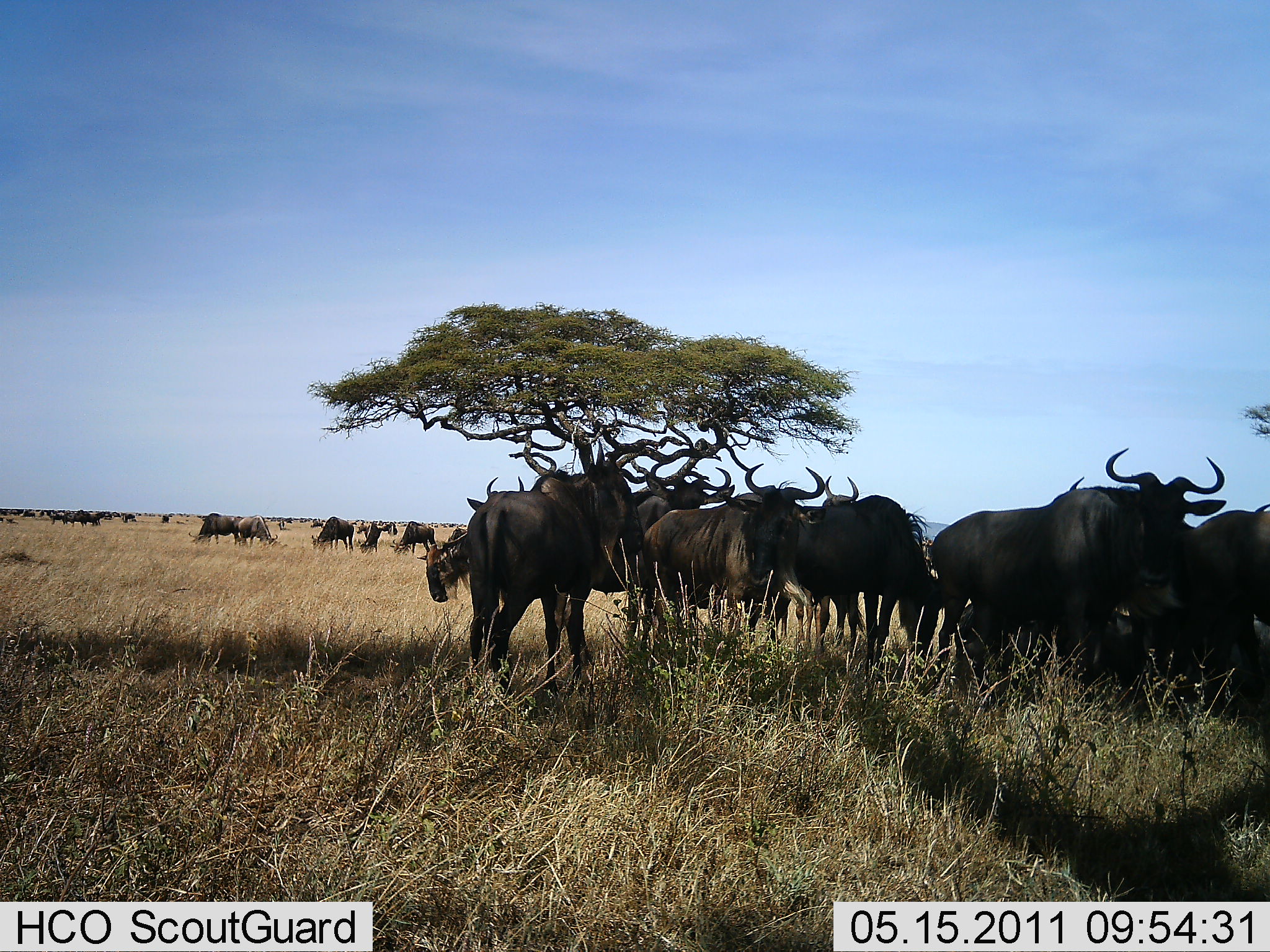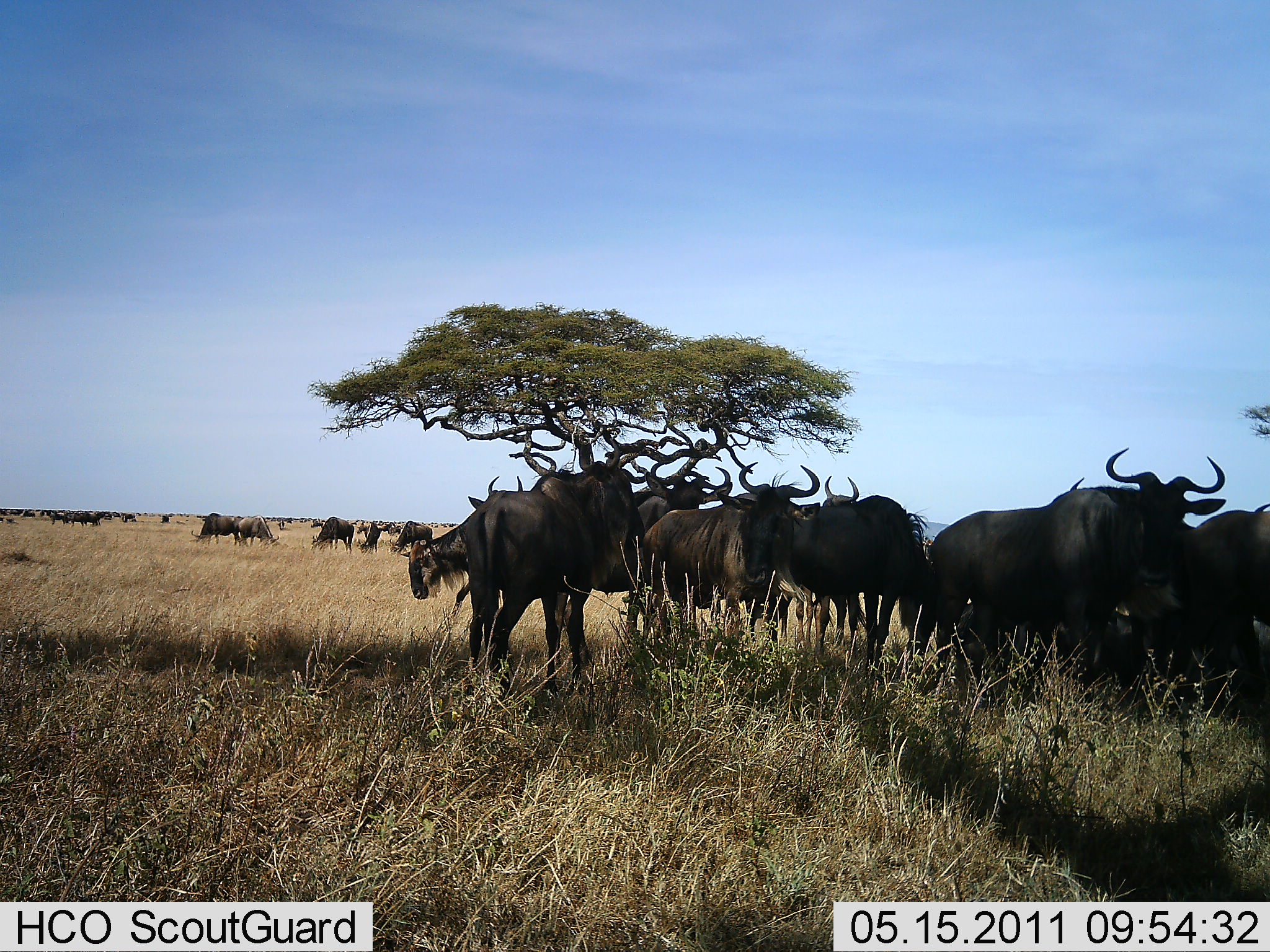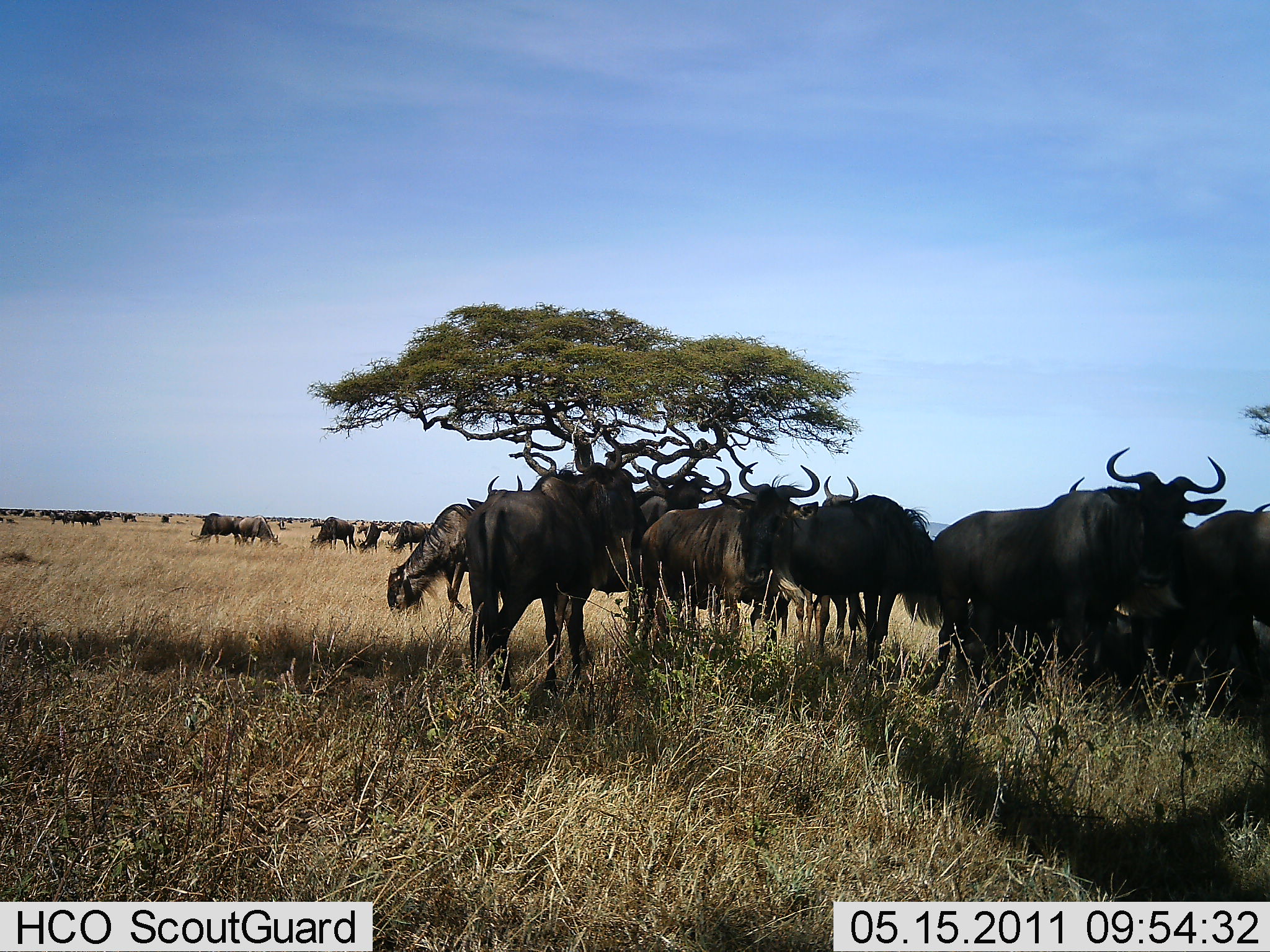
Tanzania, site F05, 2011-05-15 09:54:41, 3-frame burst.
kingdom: Animalia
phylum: Chordata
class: Mammalia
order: Artiodactyla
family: Bovidae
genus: Connochaetes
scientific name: Connochaetes taurinus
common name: blue wildebeest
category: wildebeest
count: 11-50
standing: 73%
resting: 9%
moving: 9%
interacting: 0%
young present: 0%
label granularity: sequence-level